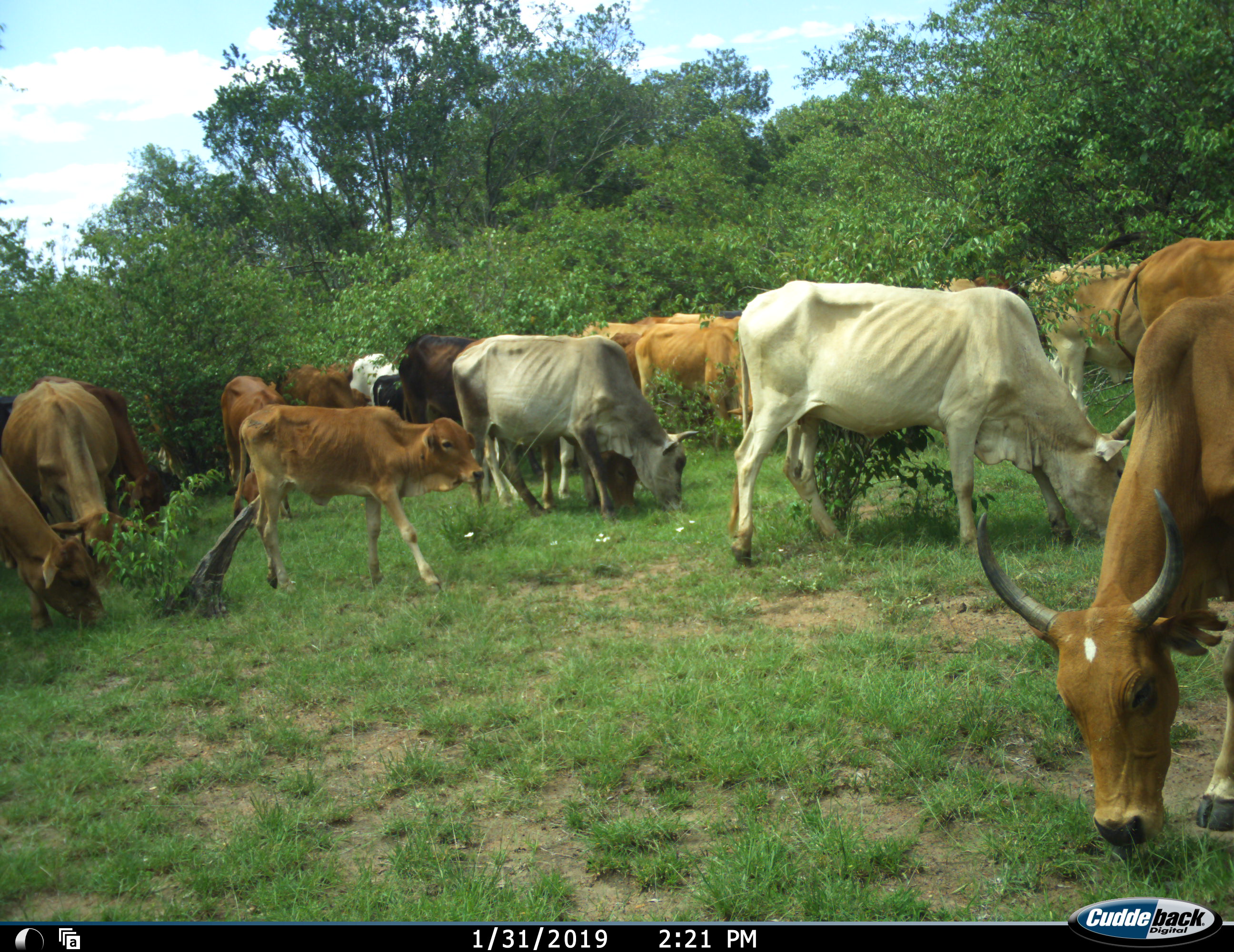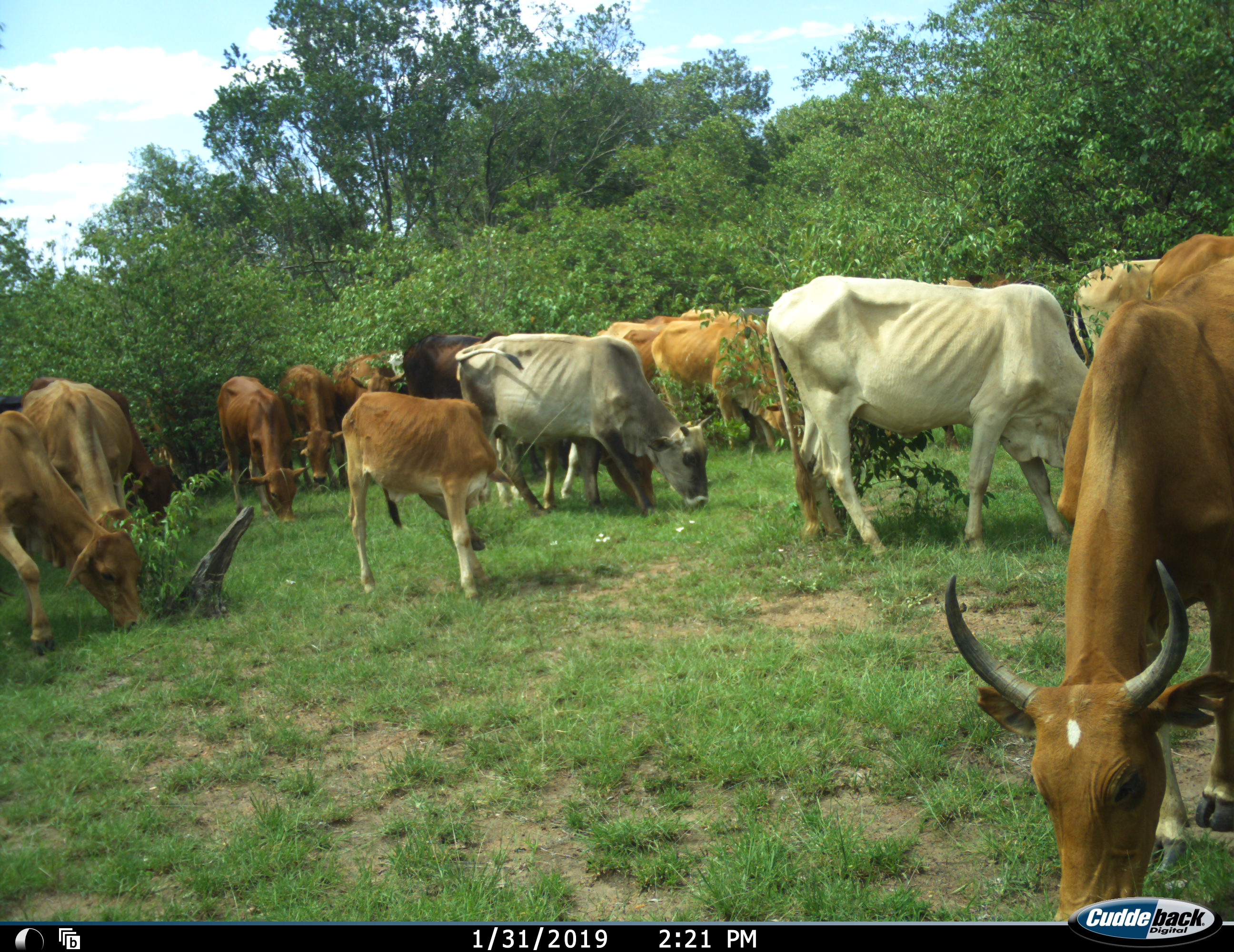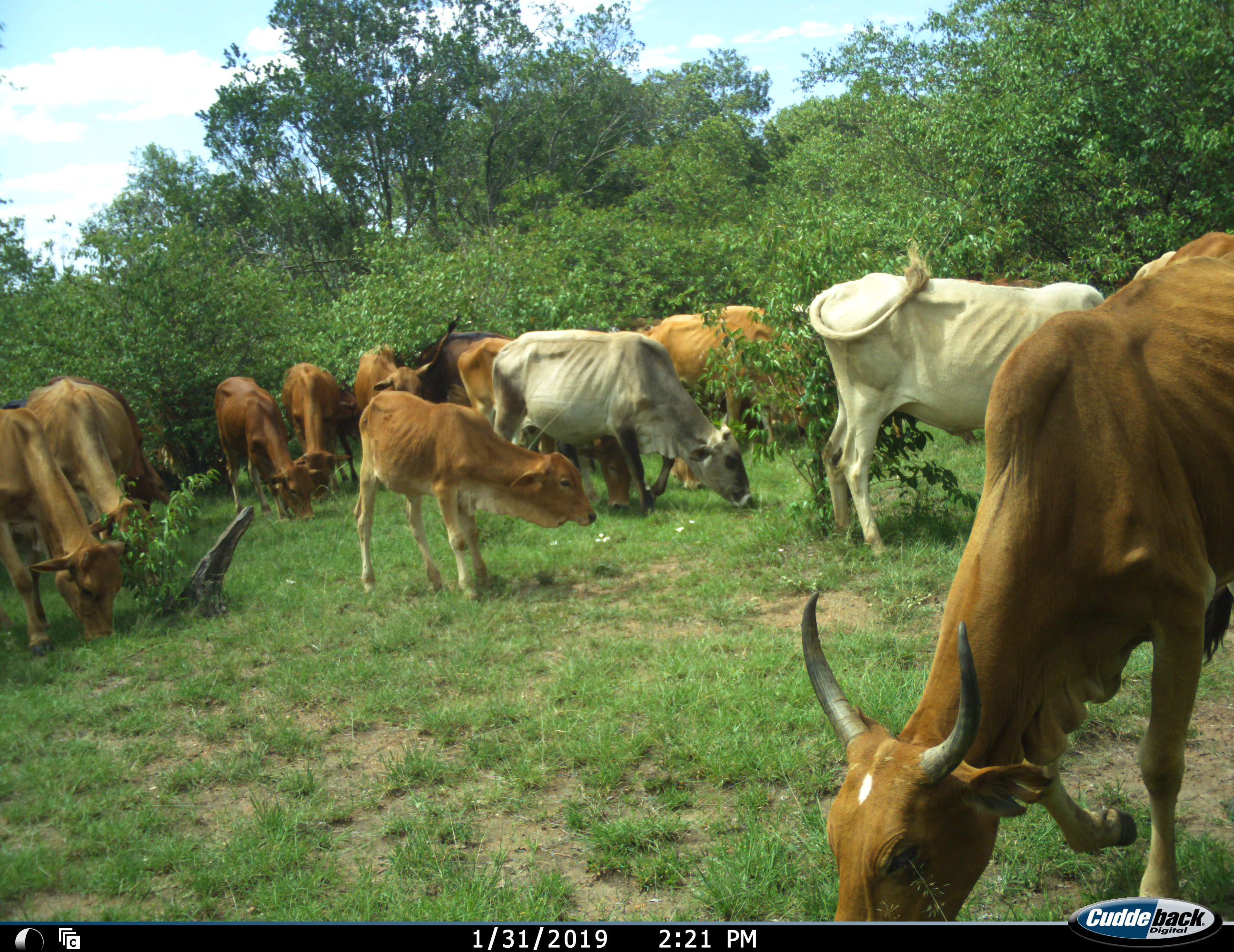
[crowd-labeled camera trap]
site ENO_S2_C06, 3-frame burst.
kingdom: Animalia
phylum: Chordata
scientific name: Vertebrata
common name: domestic animal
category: domesticanimal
Domesticanimal (domestic animal) (Vertebrata), count 11-50. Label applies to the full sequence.